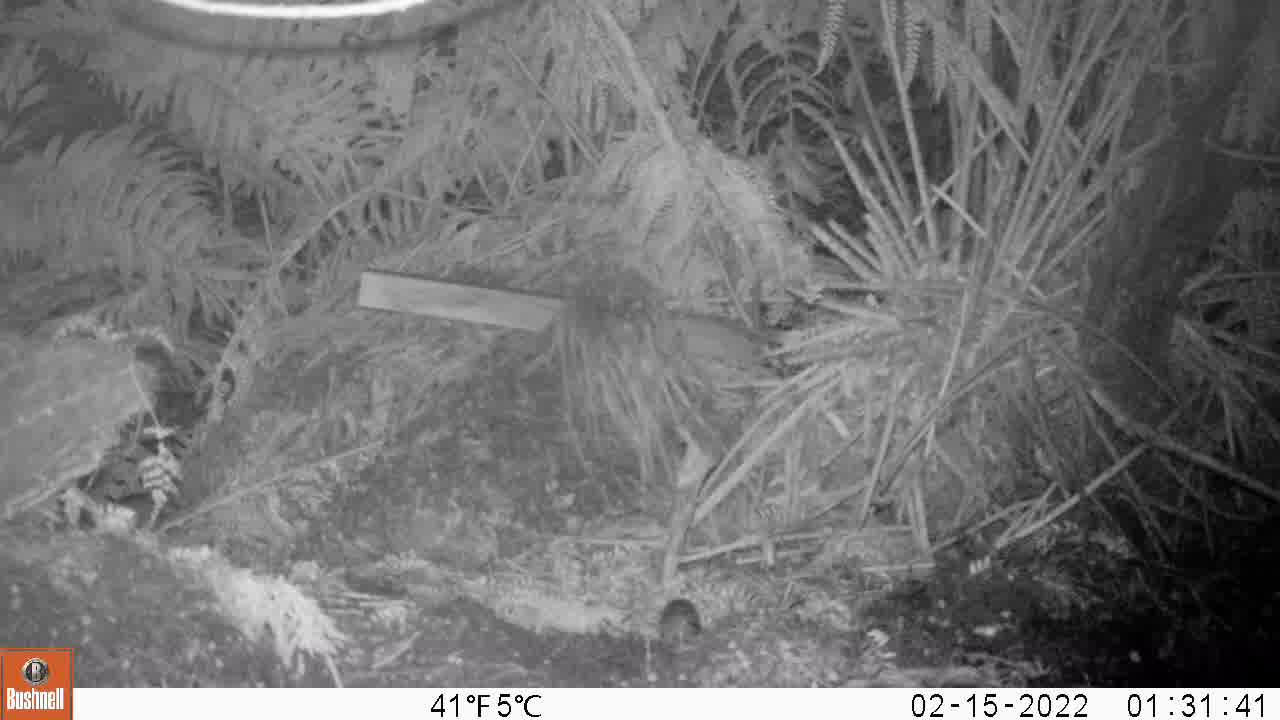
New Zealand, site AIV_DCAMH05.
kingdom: Animalia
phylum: Chordata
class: Mammalia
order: Rodentia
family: Muridae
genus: Mus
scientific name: Mus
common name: mouse